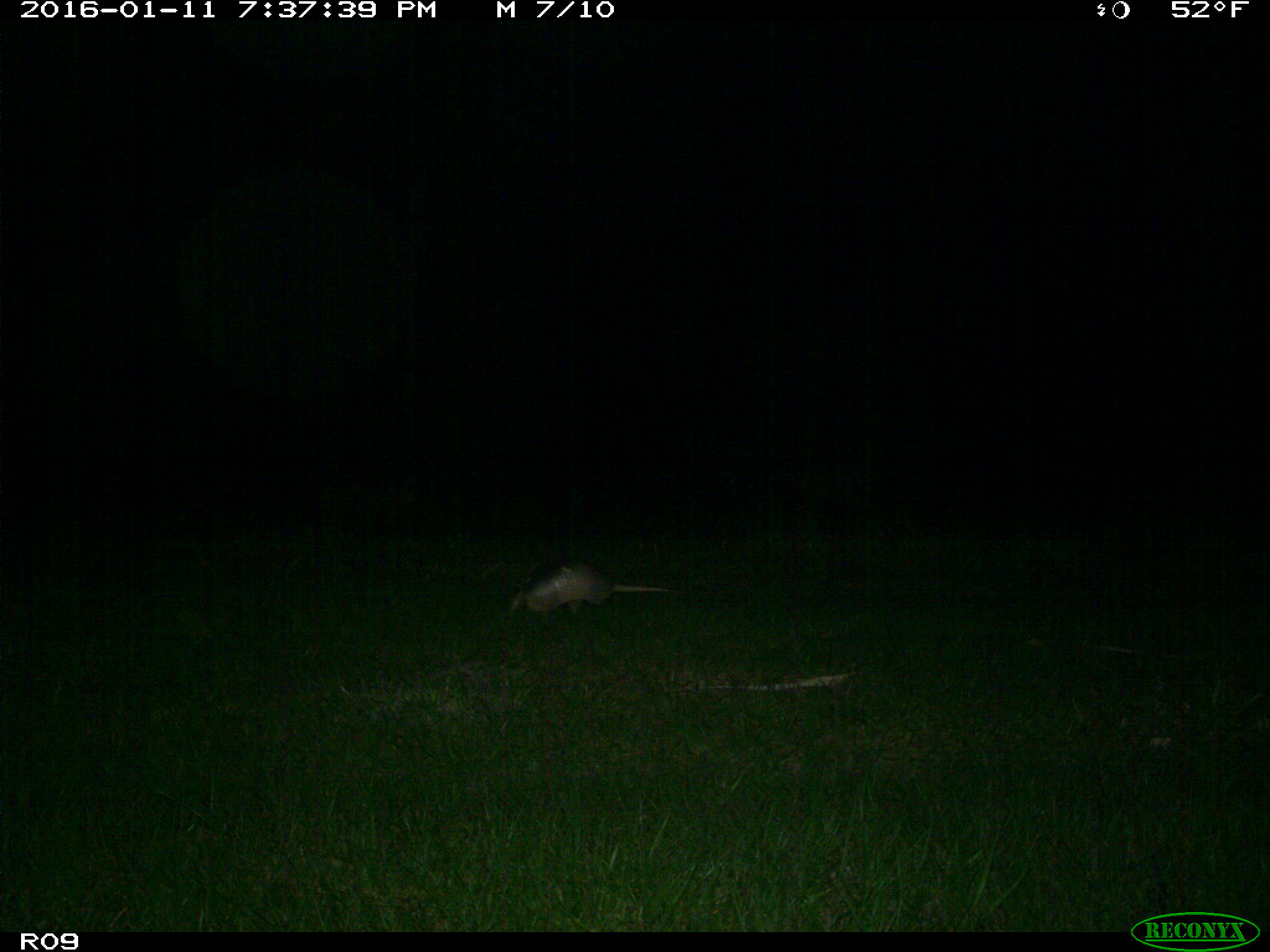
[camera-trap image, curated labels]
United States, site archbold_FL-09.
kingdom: Animalia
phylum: Chordata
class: Mammalia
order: Cingulata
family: Dasypodidae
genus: Dasypus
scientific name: Dasypus novemcinctus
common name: nine-banded armadillo